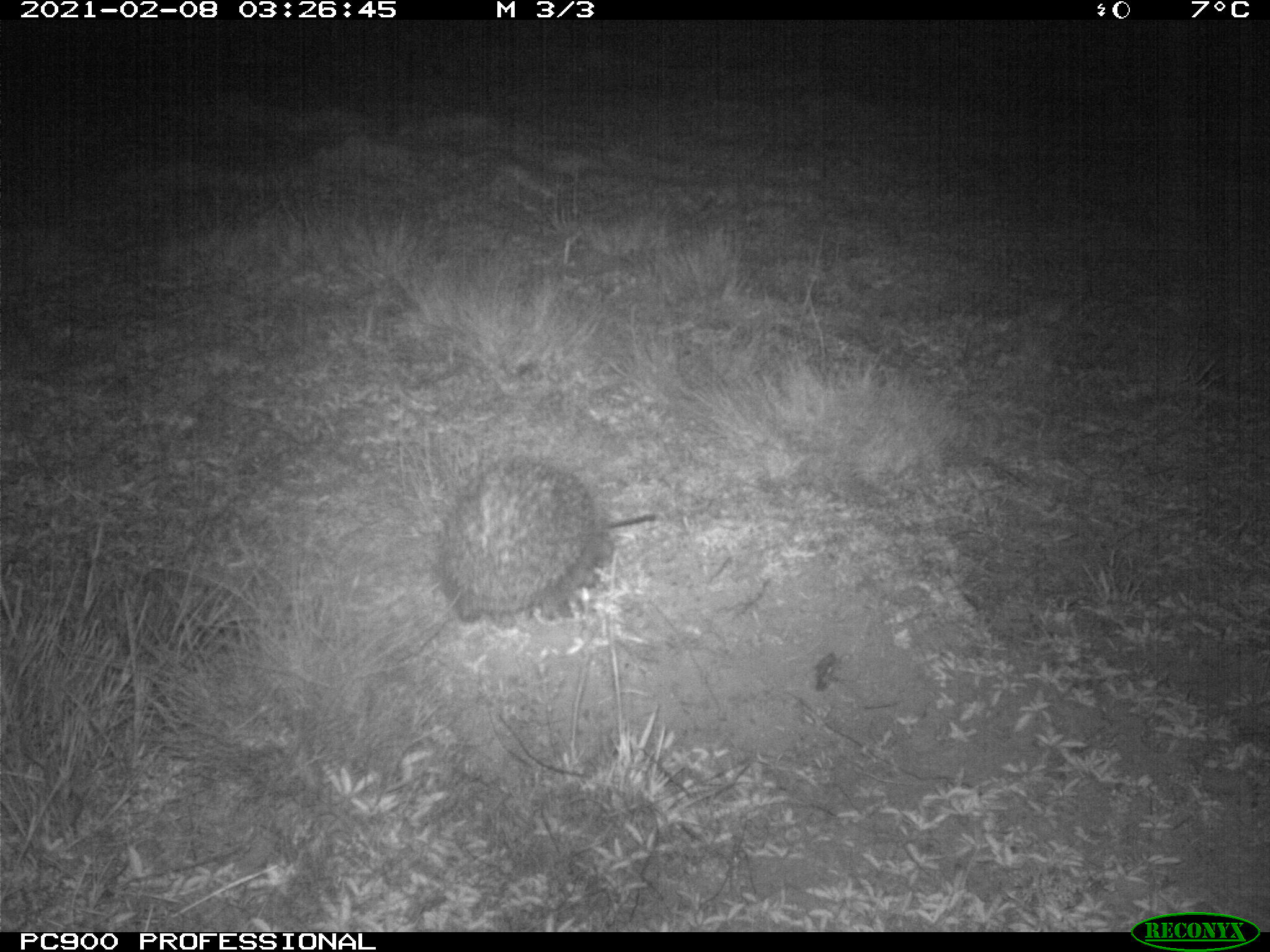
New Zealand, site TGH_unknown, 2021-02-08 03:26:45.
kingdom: Animalia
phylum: Chordata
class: Mammalia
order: Eulipotyphla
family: Erinaceidae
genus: Erinaceus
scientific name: Erinaceus europaeus europaeus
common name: european hedgehog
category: hedgehog